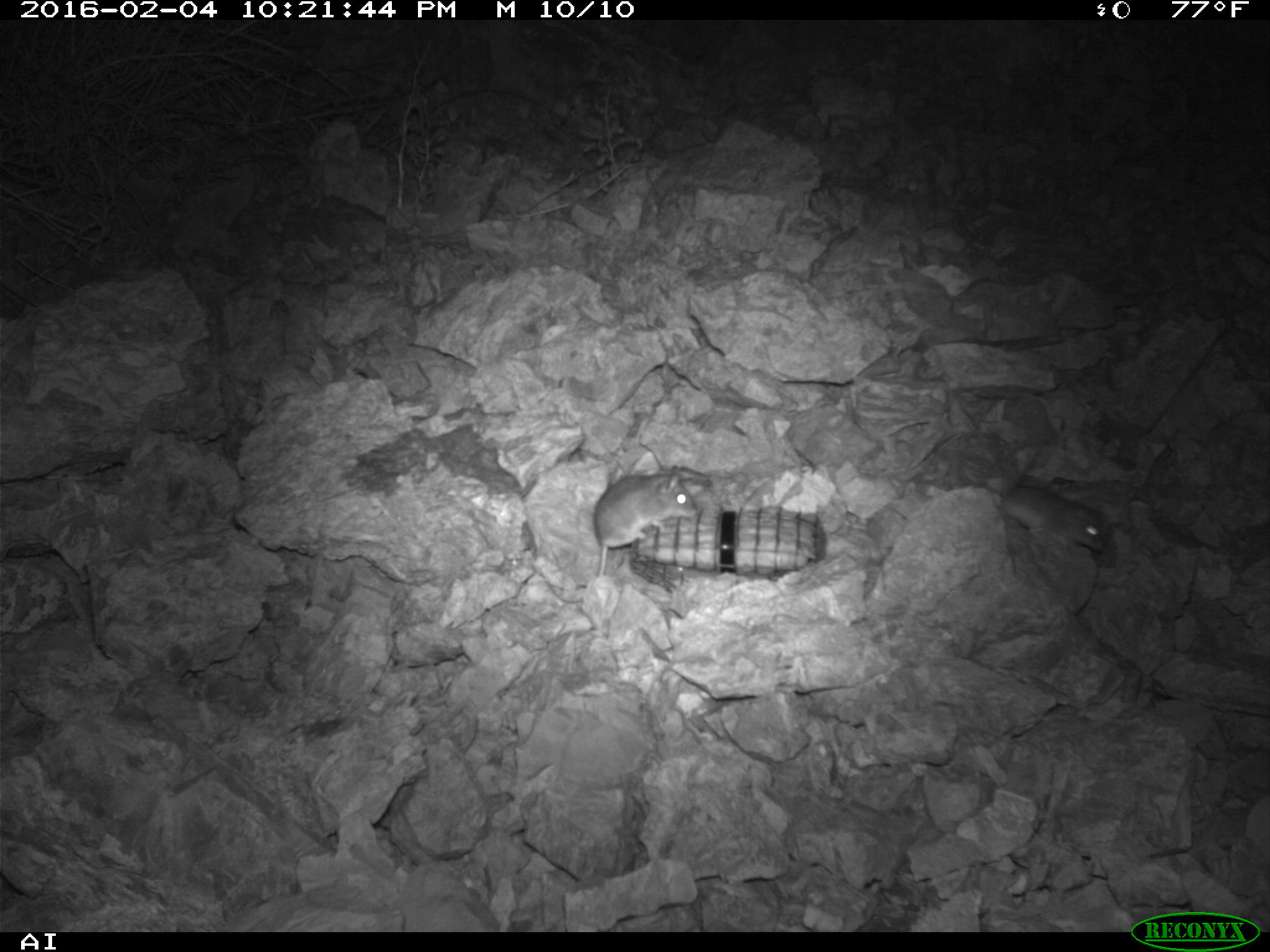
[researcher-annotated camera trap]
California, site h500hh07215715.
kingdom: Animalia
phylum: Chordata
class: Mammalia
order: Rodentia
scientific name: Rodentia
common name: rodent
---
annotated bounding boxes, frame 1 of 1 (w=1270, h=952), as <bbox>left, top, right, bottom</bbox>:
rodent: <bbox>592, 465, 696, 576</bbox>; <bbox>1003, 441, 1103, 552</bbox>